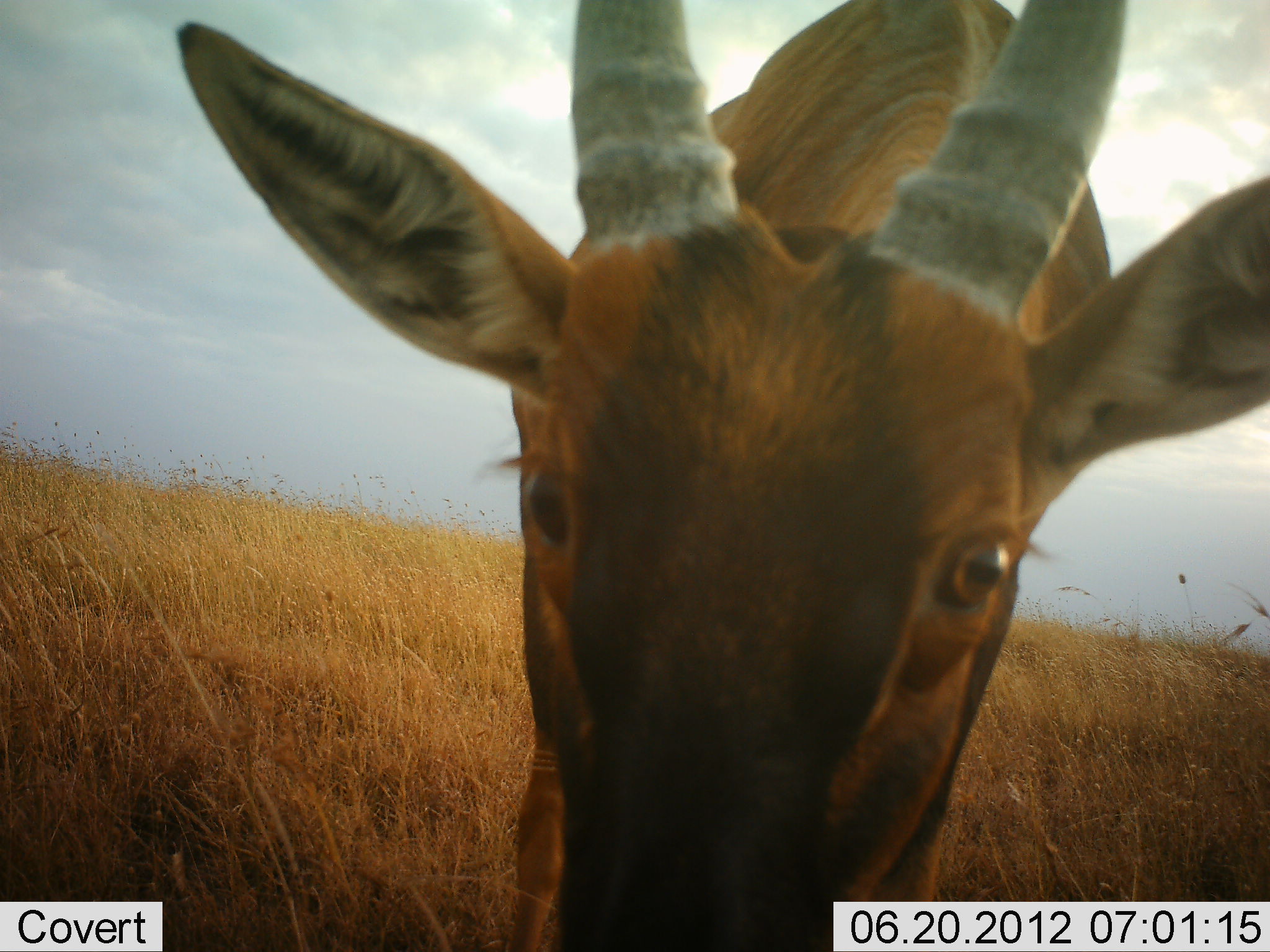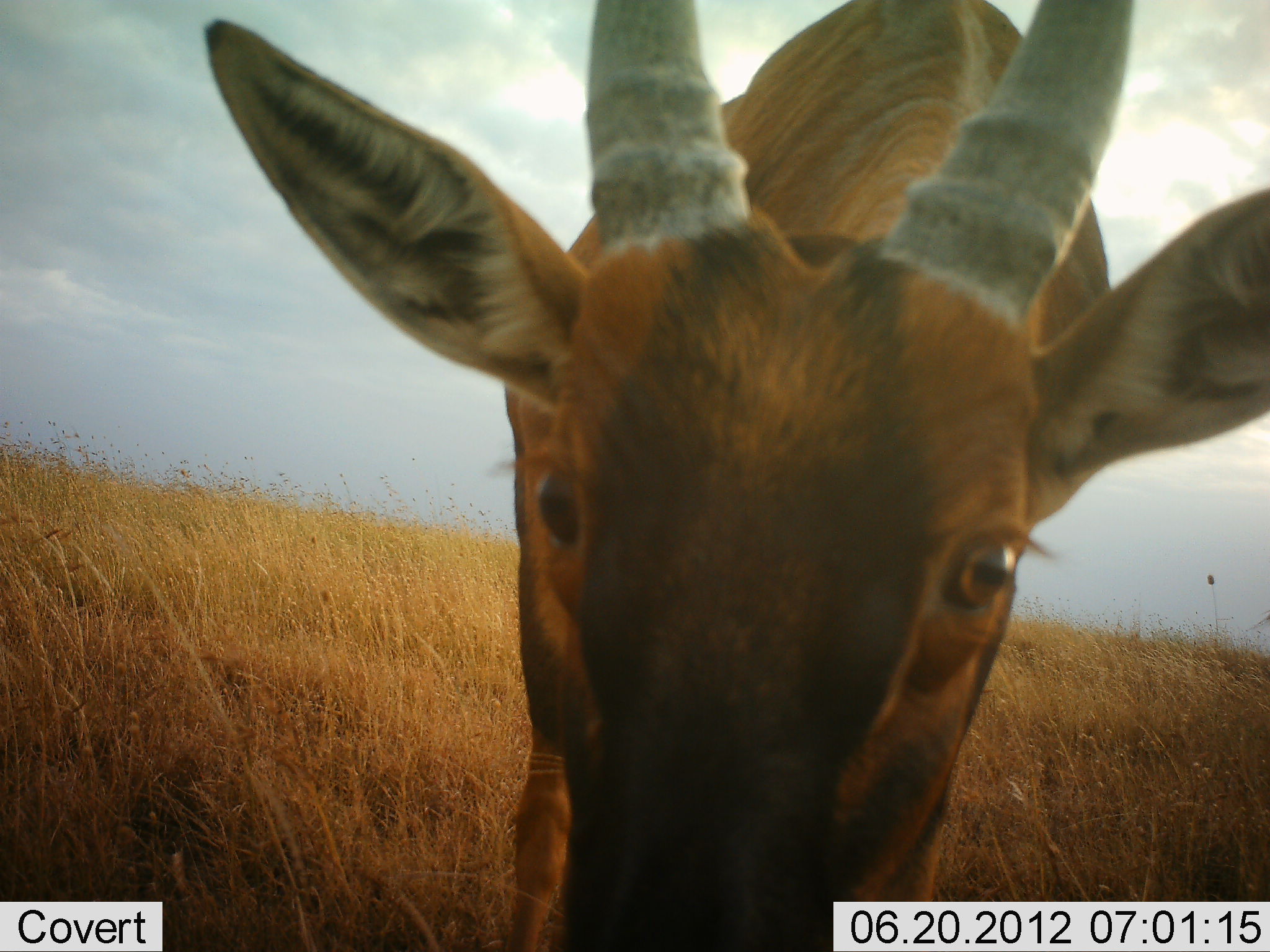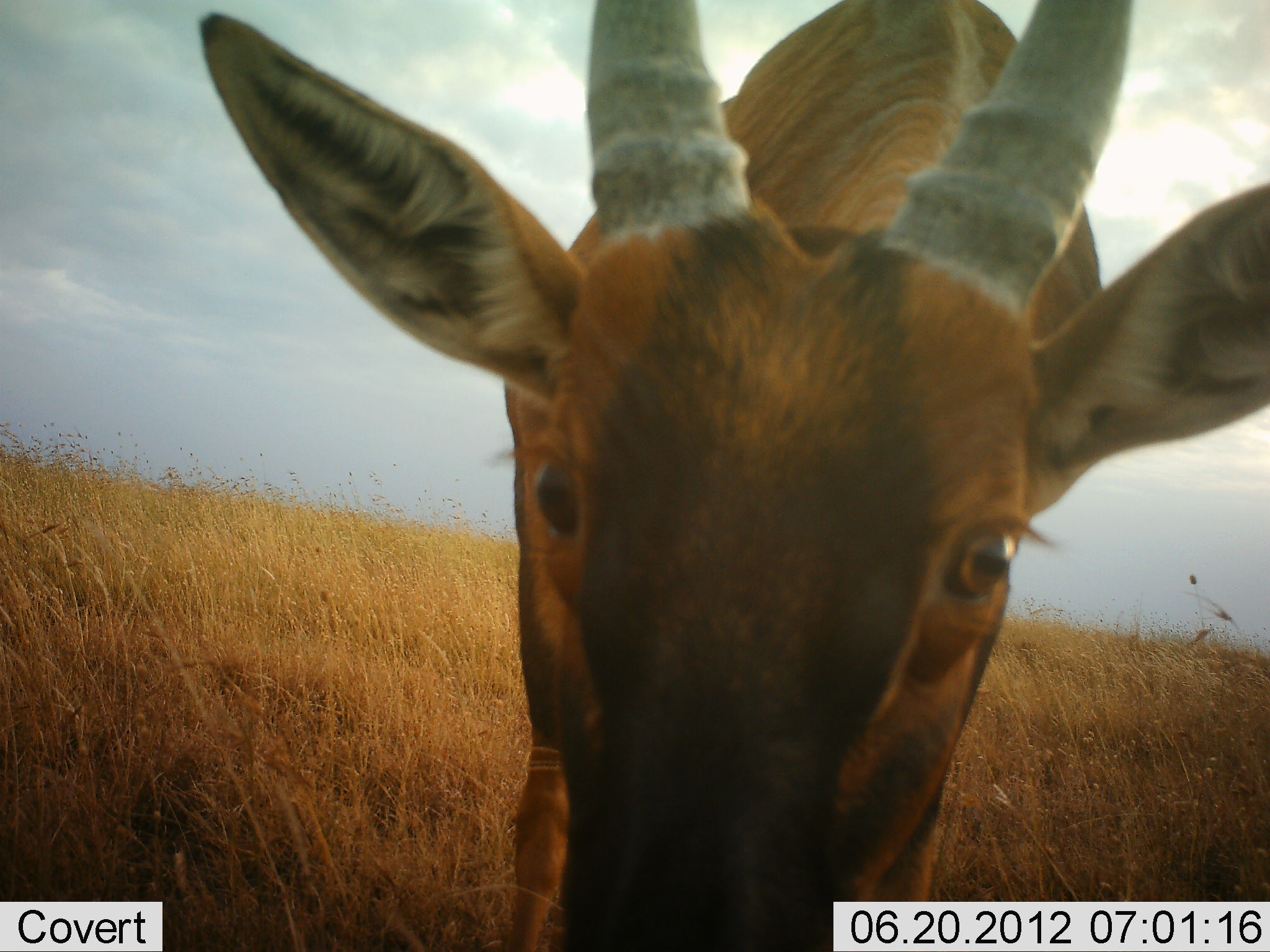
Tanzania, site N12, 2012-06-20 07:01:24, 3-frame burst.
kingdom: Animalia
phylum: Chordata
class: Mammalia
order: Artiodactyla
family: Bovidae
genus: Damaliscus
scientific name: Damaliscus lunatus jimela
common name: topi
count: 1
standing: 90%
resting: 0%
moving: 0%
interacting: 10%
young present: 0%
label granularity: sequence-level